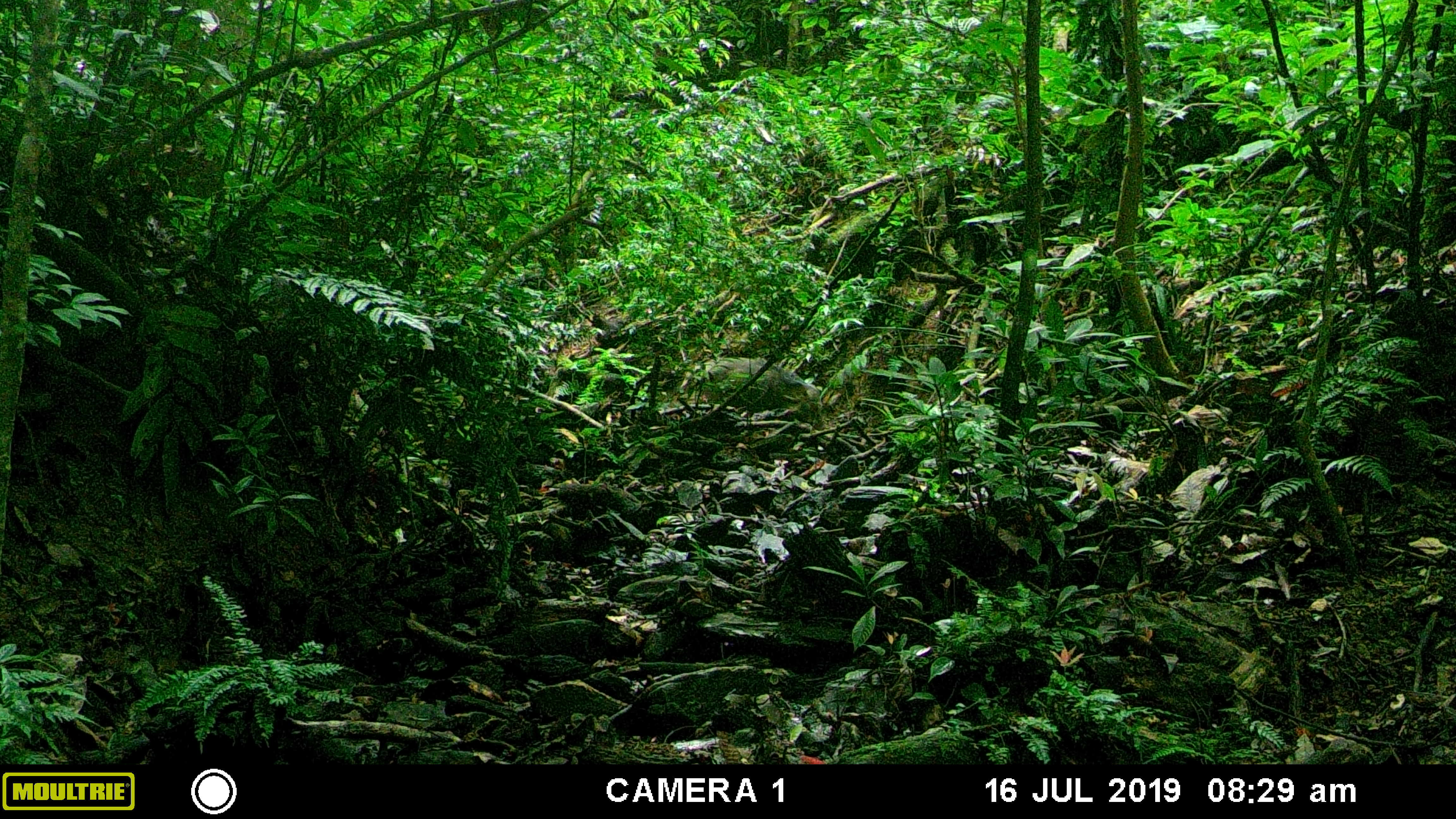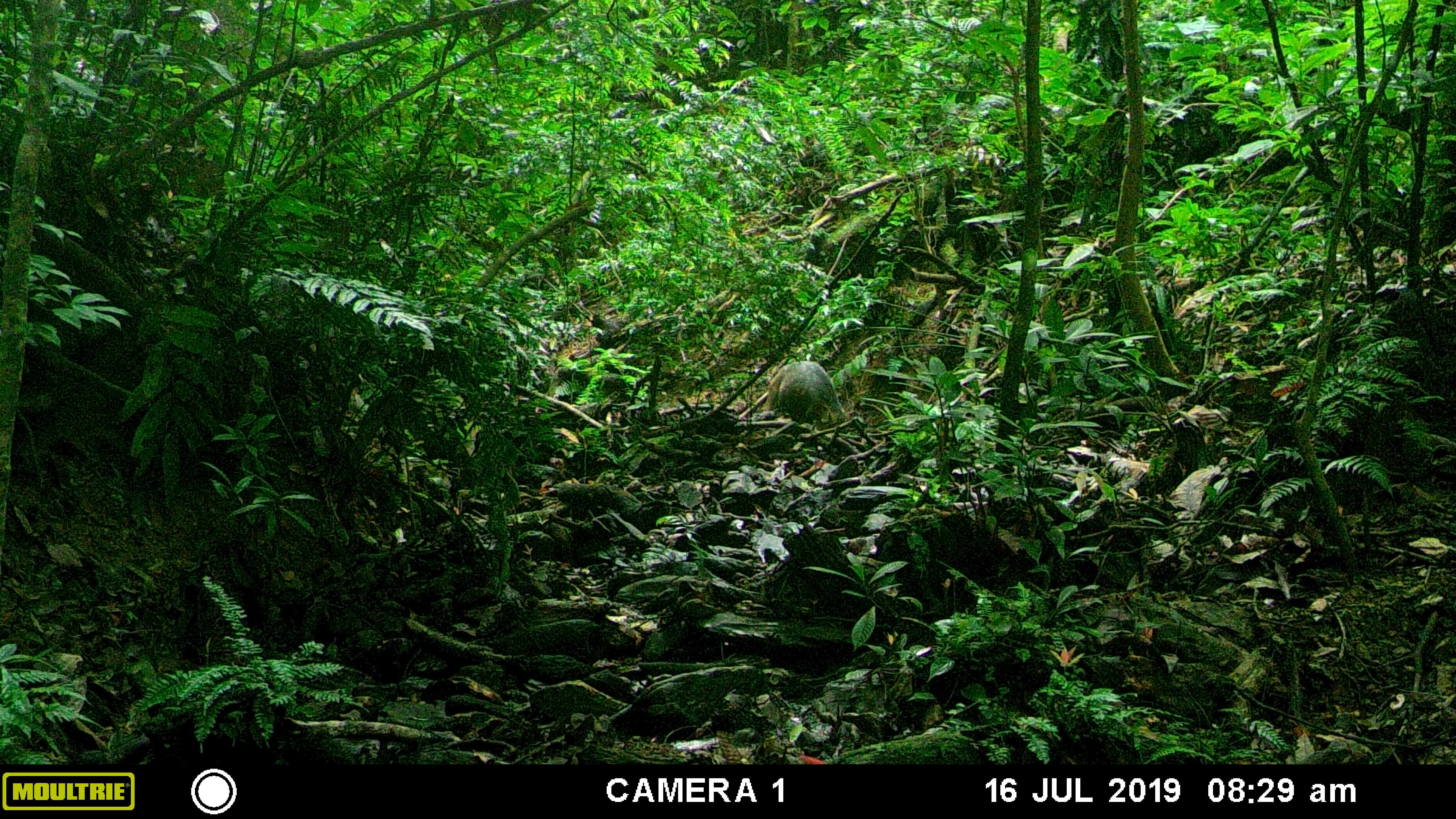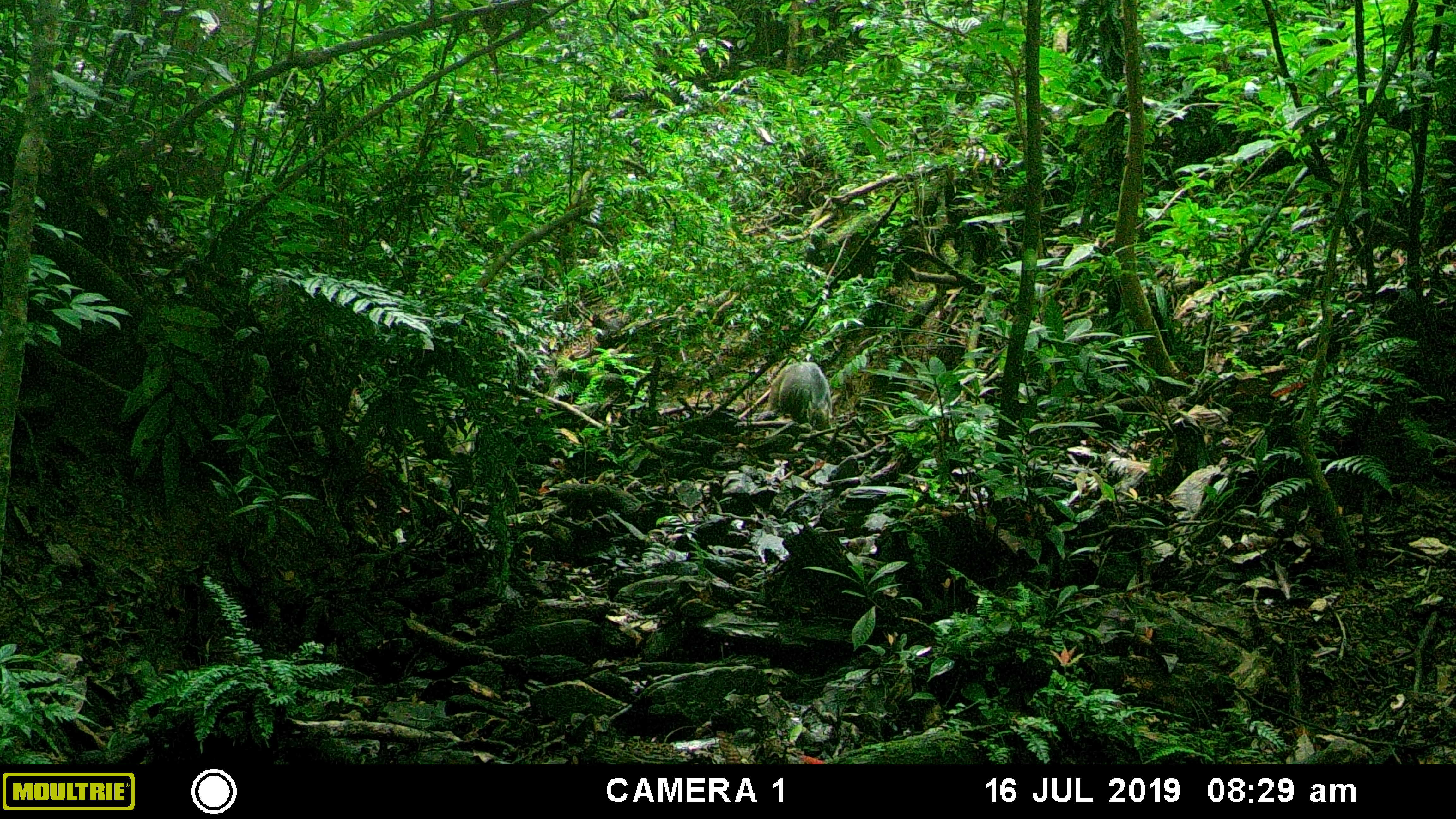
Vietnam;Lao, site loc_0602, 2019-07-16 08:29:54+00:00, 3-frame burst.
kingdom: Animalia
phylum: Chordata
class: Mammalia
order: Artiodactyla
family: Suidae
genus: Sus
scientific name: Sus scrofa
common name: eurasian wild pig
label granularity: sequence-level